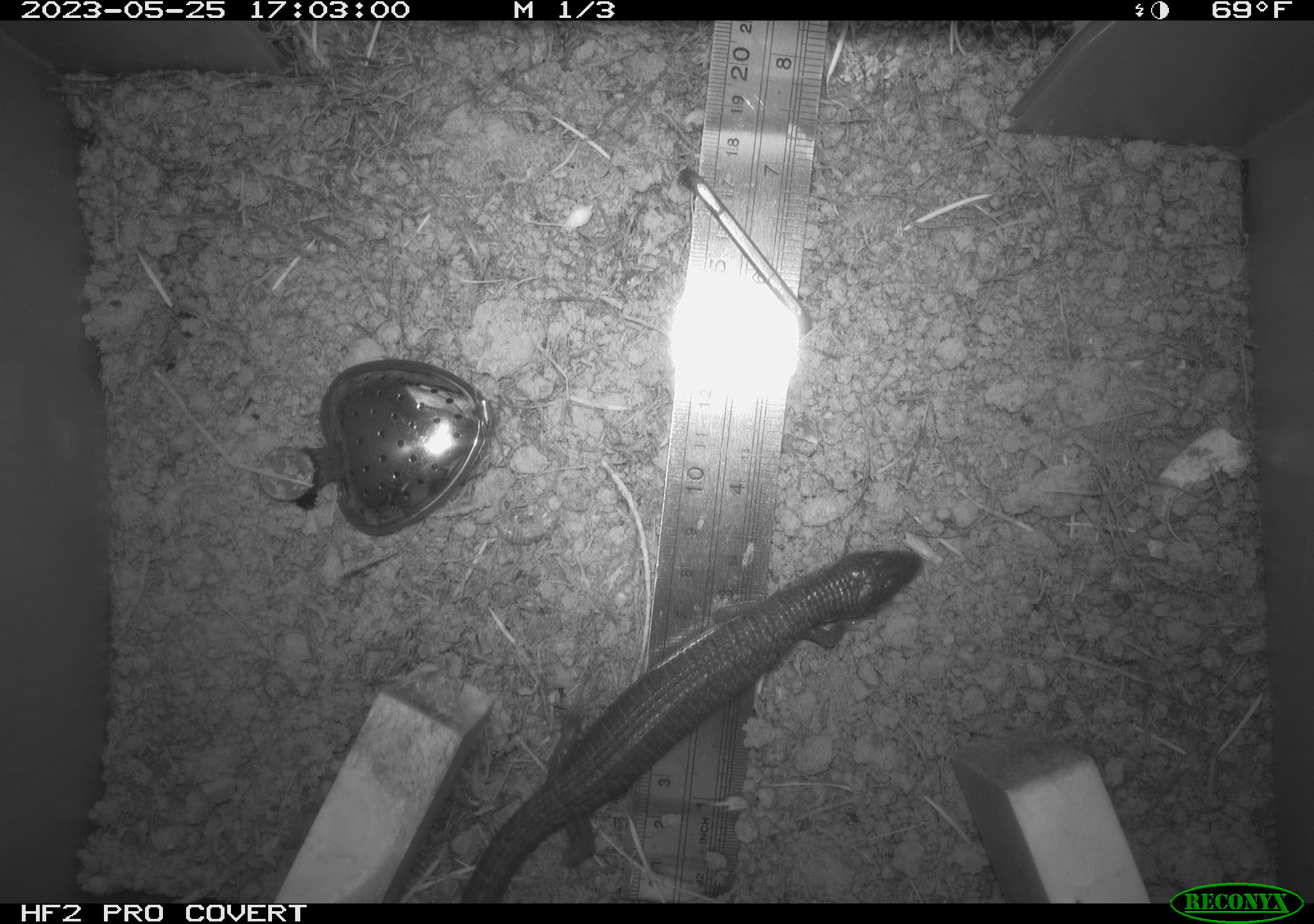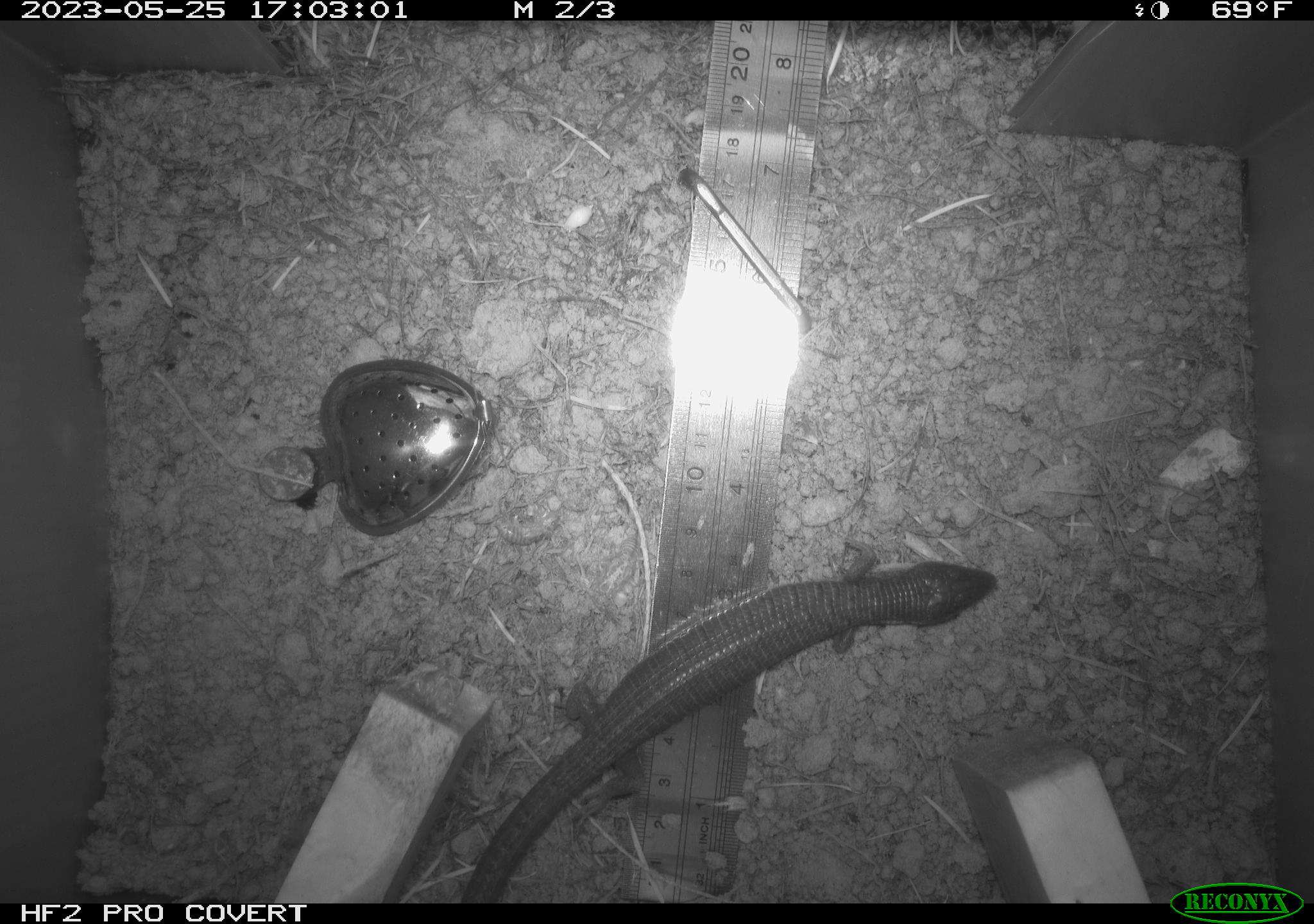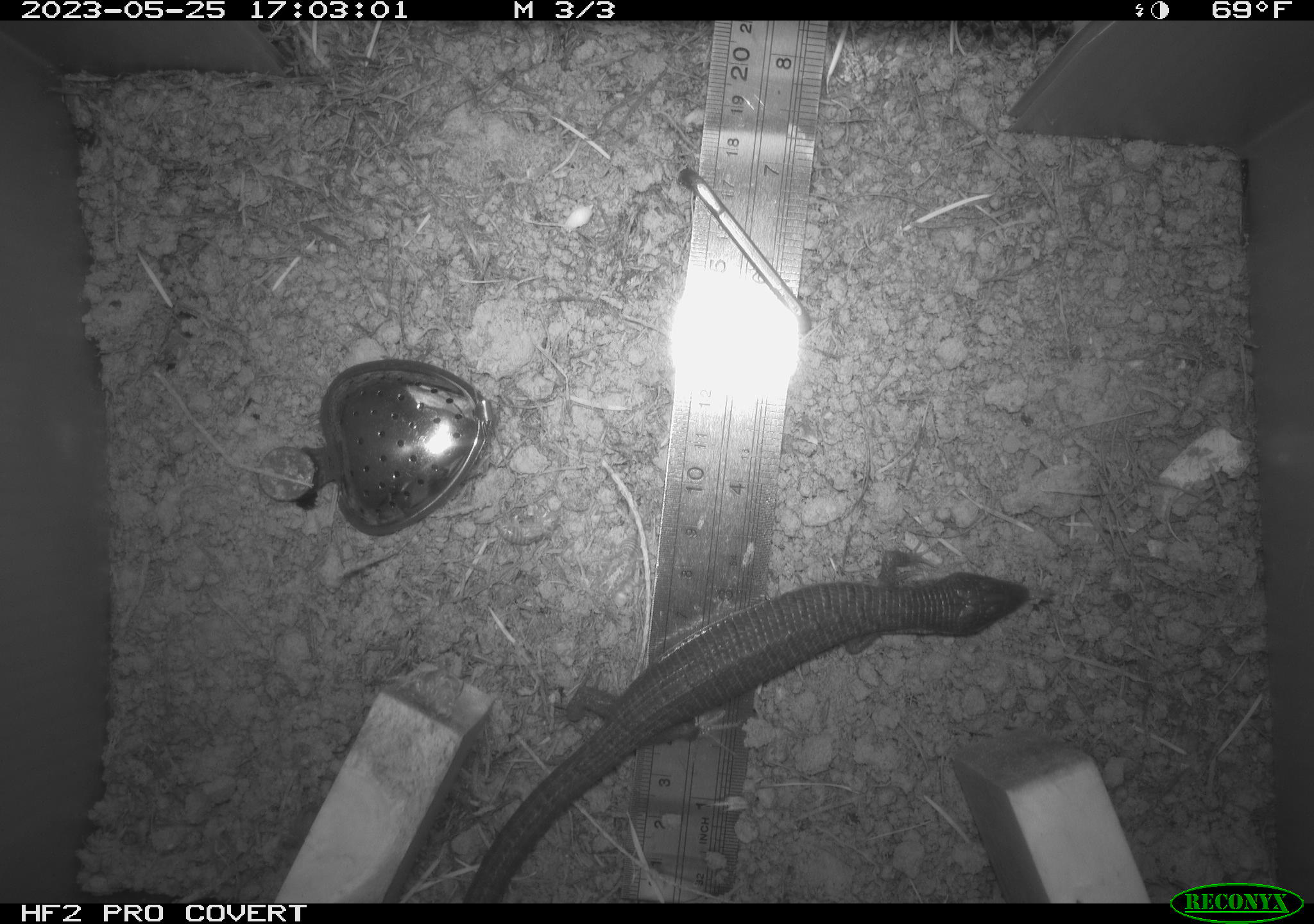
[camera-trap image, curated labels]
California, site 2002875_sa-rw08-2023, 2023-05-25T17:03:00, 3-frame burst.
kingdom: Animalia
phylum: Chordata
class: Reptilia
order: Squamata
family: Anguidae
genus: Elgaria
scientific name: Elgaria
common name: alligator lizards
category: elgaria species